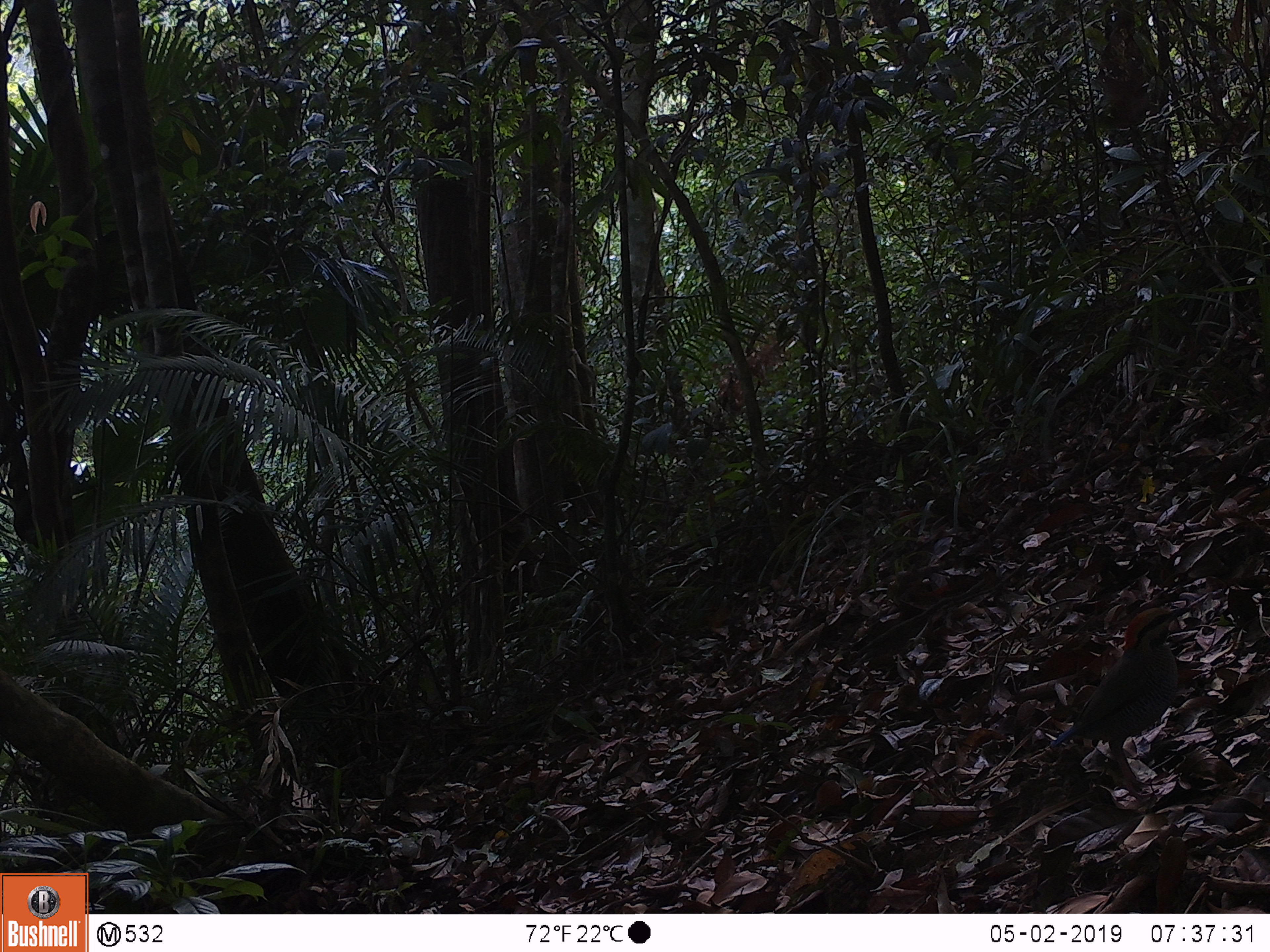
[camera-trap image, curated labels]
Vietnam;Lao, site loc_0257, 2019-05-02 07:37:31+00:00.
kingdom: Animalia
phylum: Chordata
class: Aves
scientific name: Aves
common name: bird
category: unidentified bird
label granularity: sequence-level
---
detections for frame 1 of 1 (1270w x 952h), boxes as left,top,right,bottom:
unidentified bird: 1048,605,1192,804